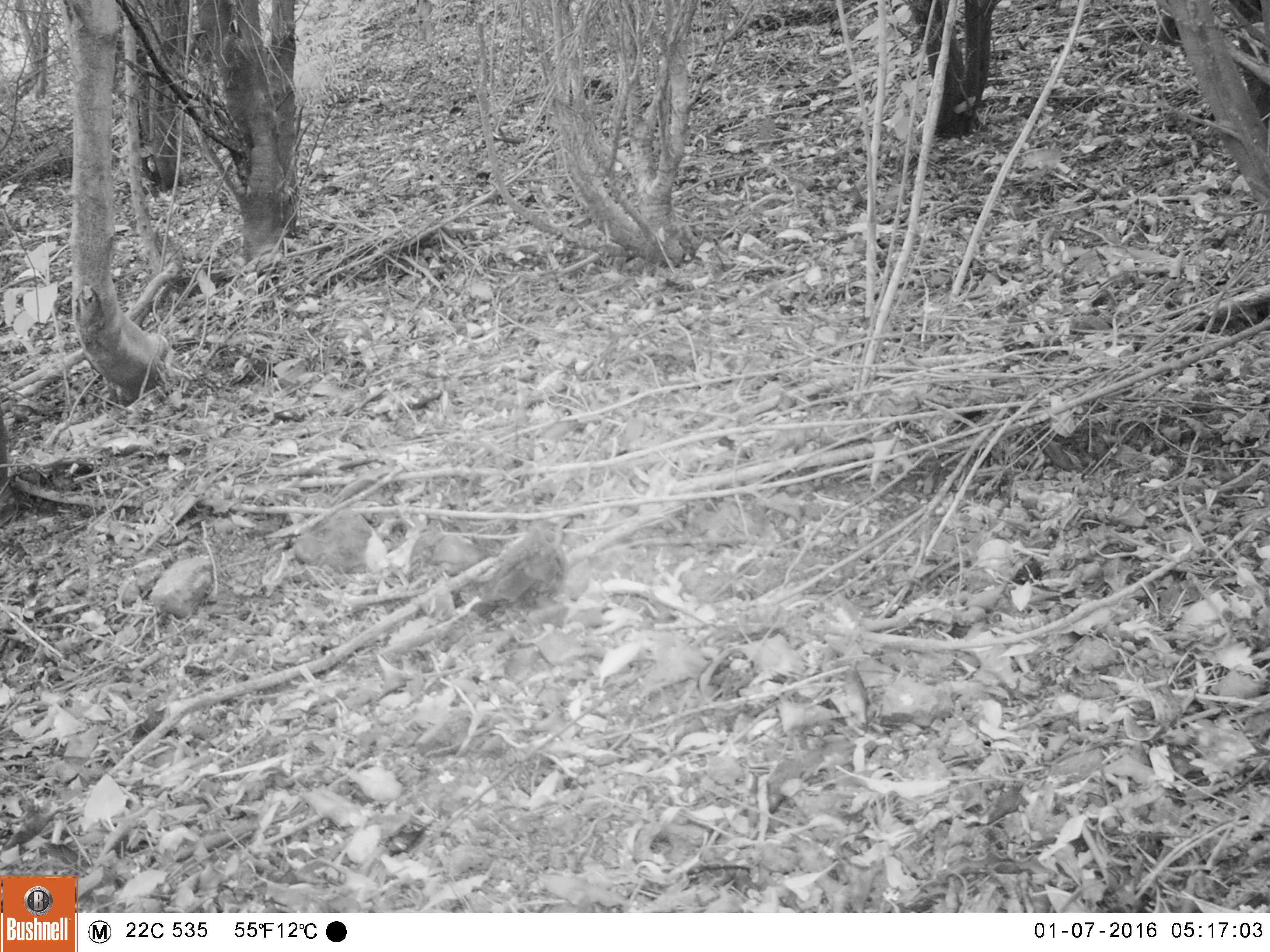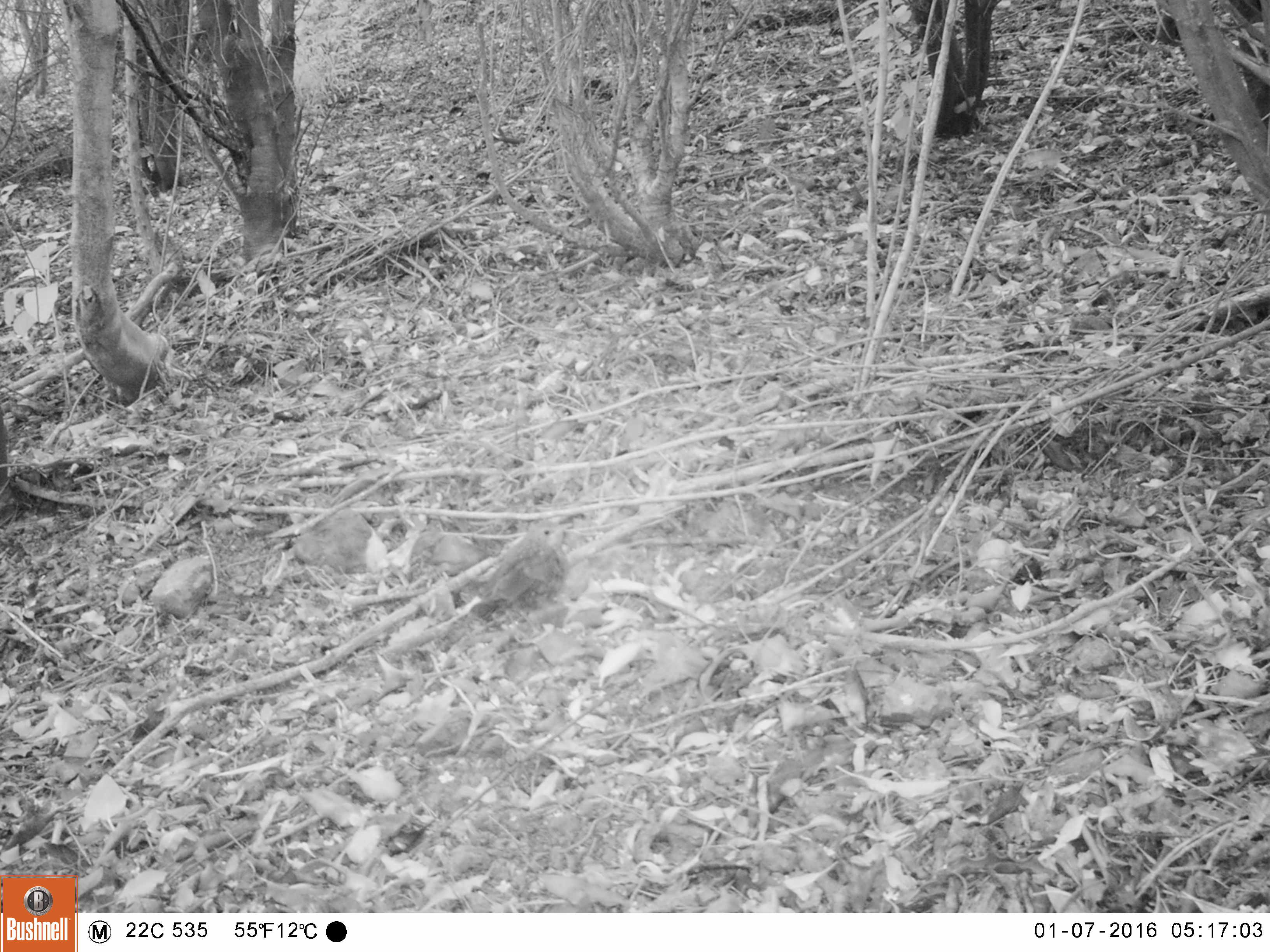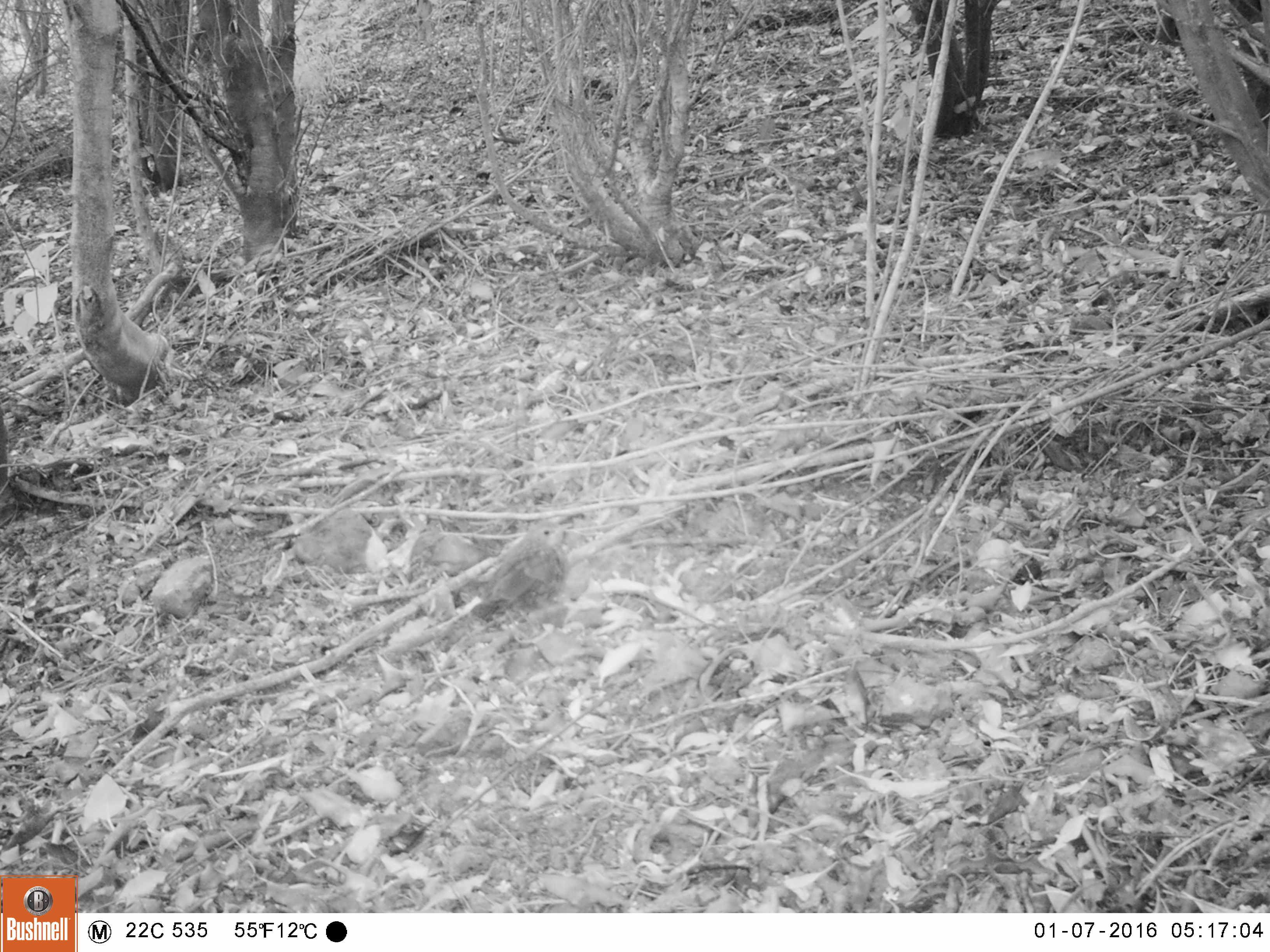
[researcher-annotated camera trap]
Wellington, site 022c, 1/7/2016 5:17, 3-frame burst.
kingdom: Animalia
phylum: Chordata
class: Aves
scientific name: Aves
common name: bird